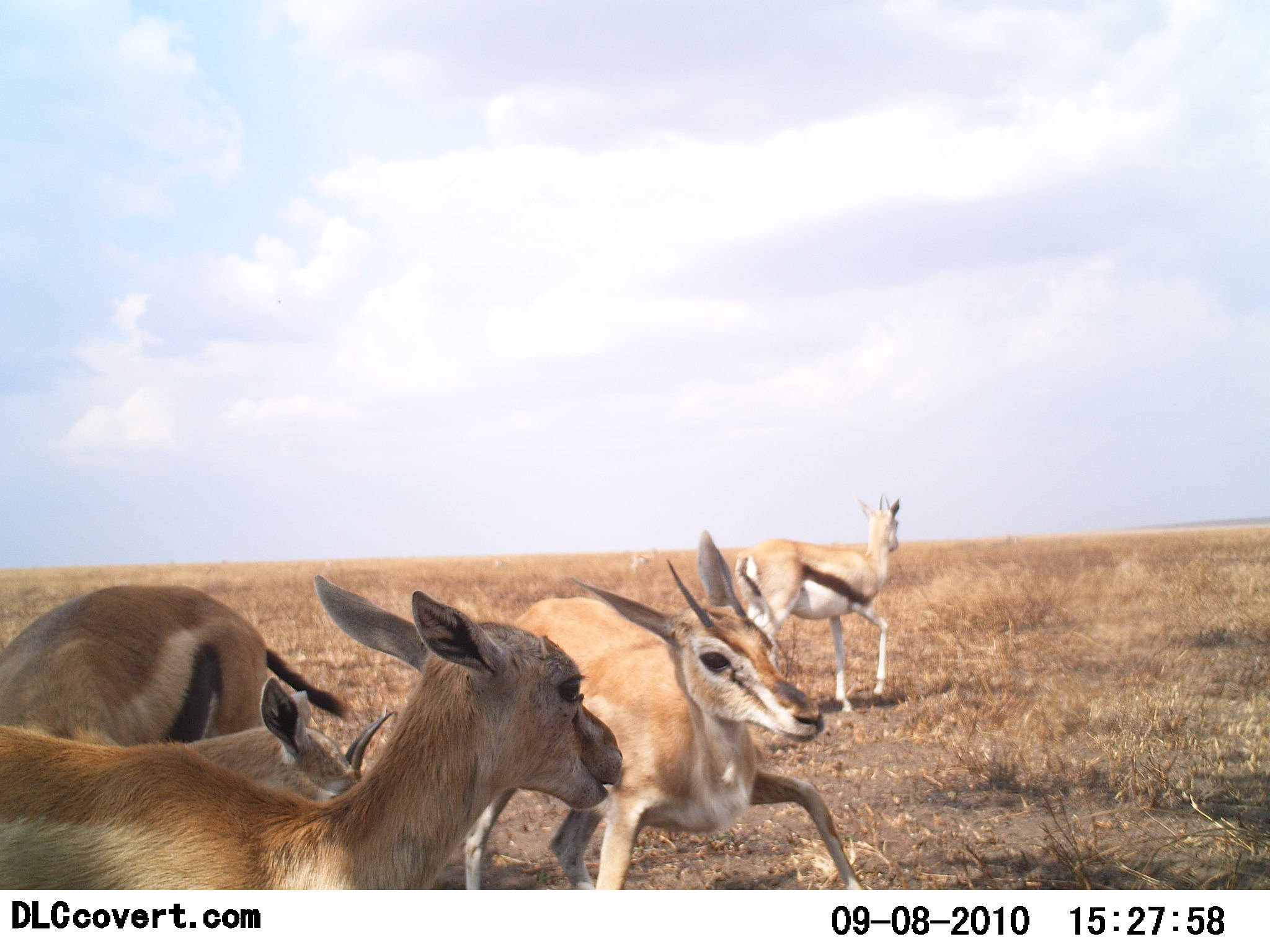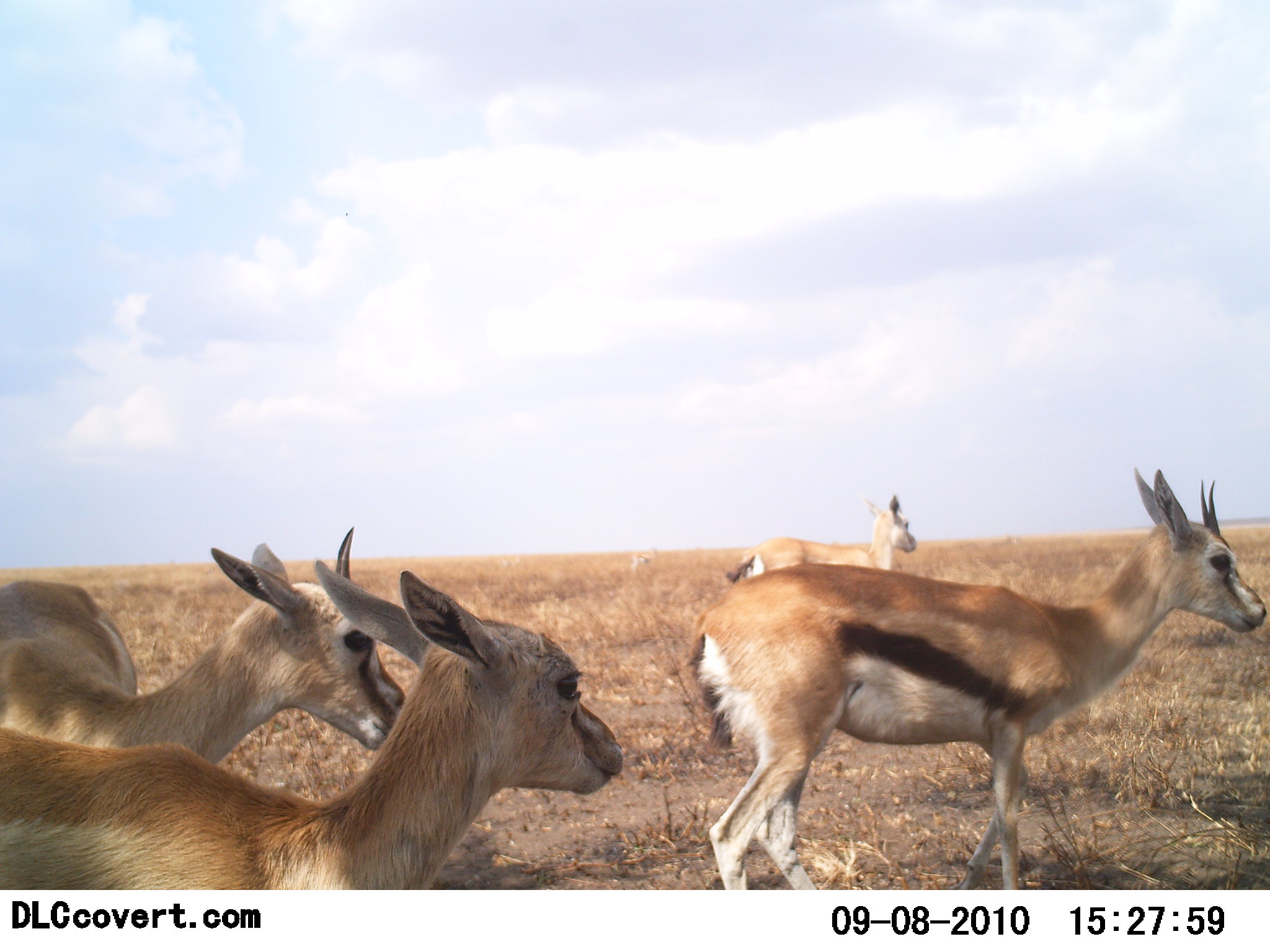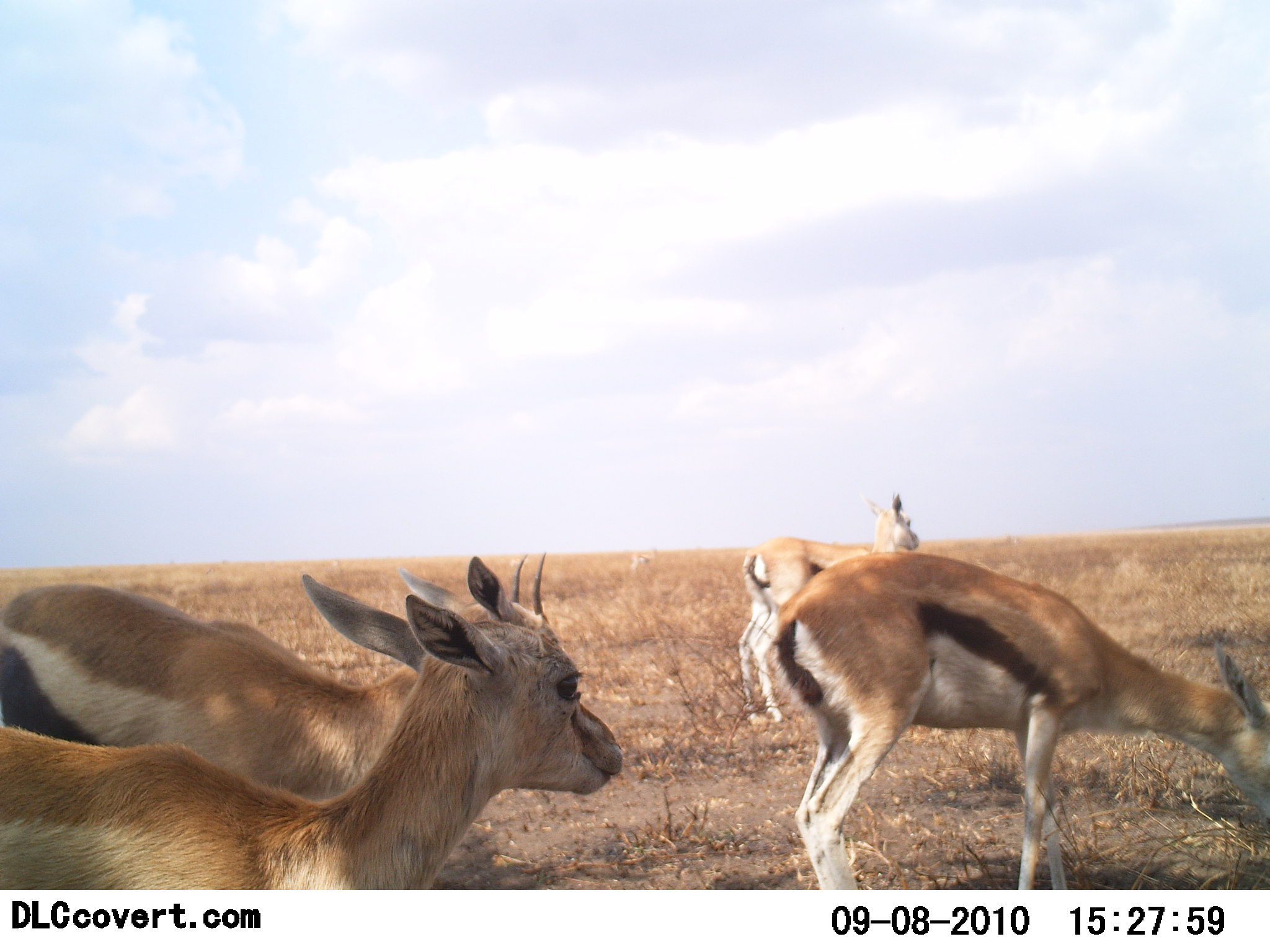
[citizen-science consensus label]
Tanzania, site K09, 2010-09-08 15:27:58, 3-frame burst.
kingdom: Animalia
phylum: Chordata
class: Mammalia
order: Artiodactyla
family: Bovidae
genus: Eudorcas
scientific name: Eudorcas thomsonii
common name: thomson's gazelle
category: gazellethomsons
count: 4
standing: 62%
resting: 0%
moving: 54%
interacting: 15%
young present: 23%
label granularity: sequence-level